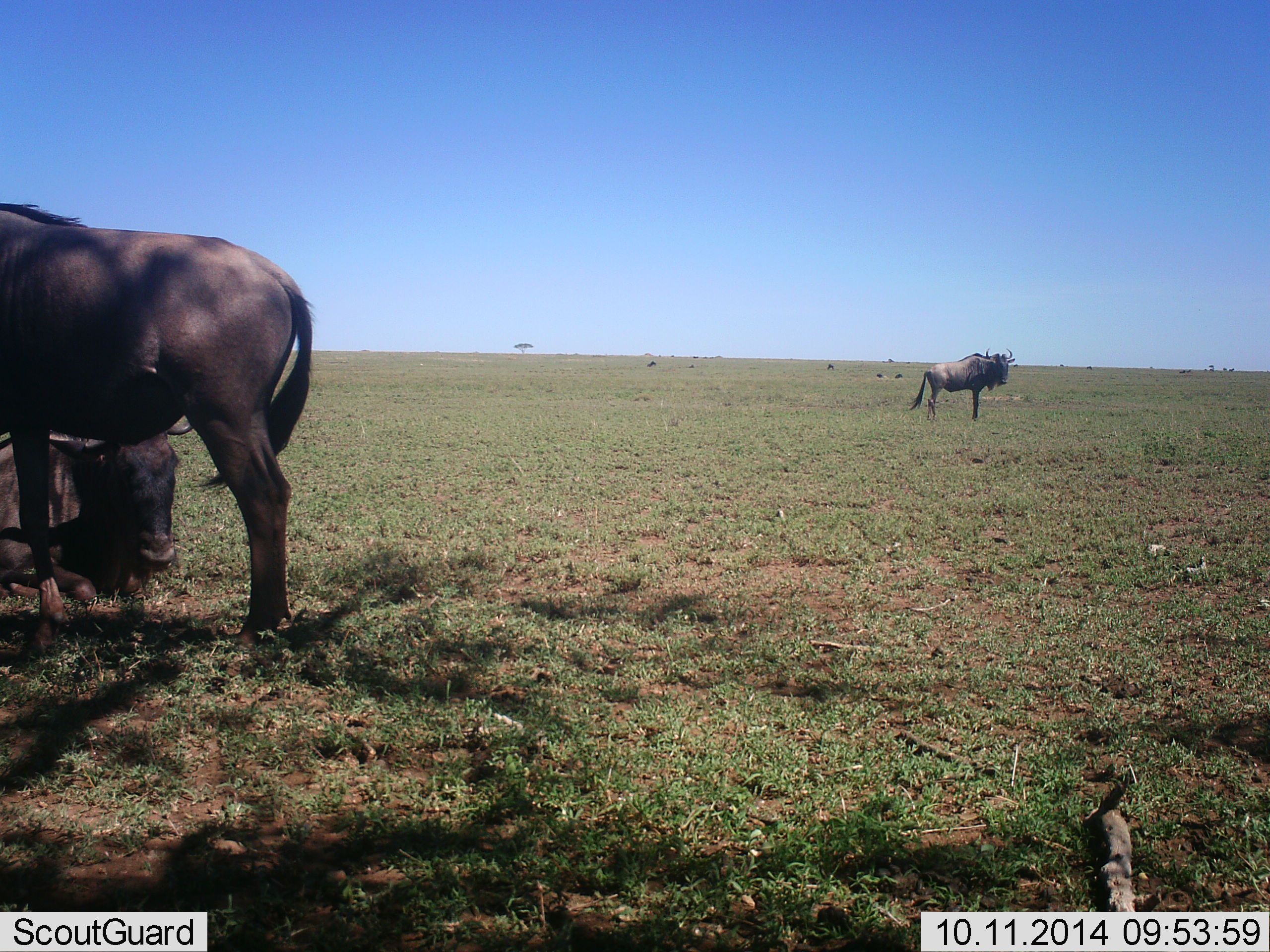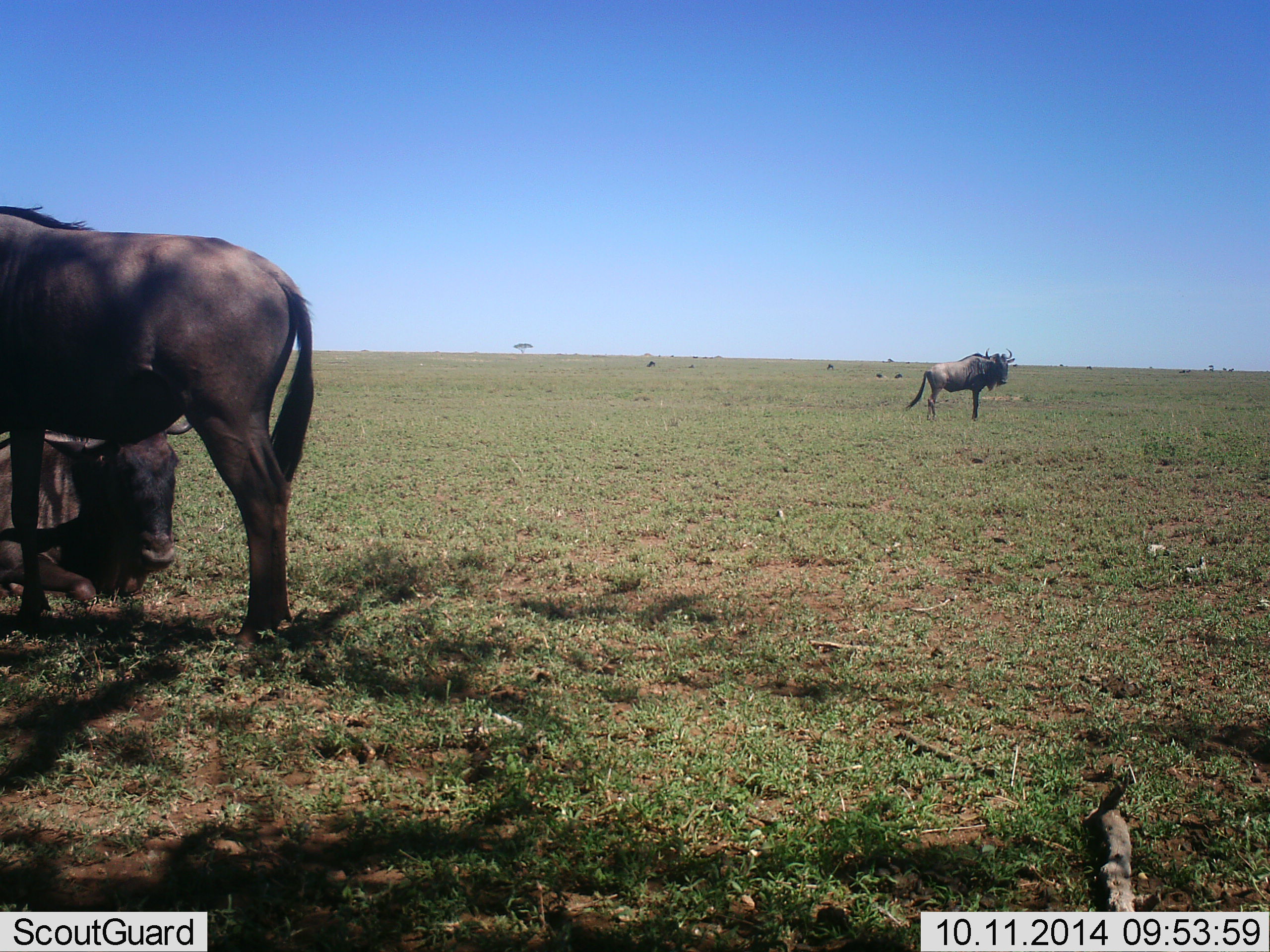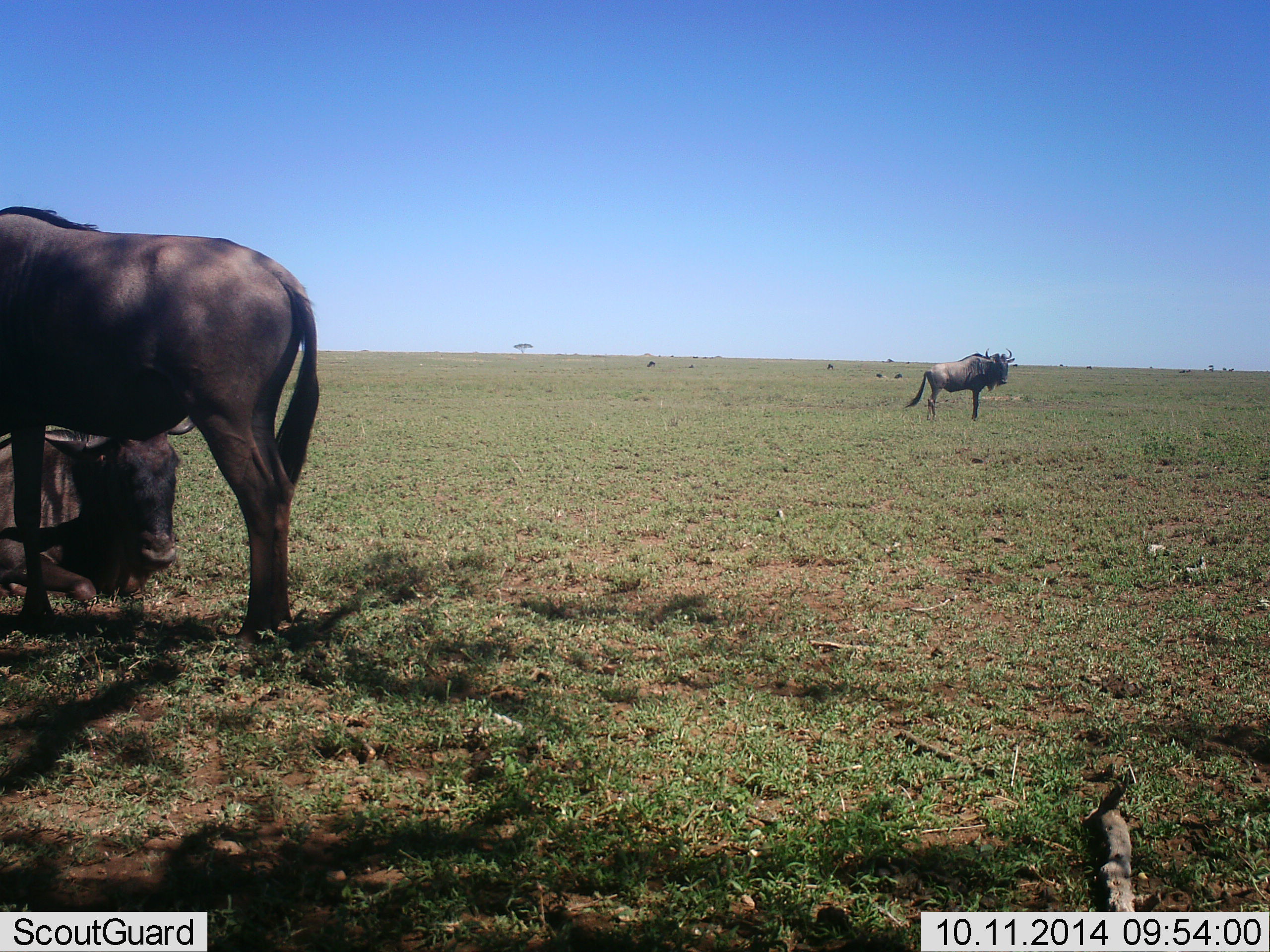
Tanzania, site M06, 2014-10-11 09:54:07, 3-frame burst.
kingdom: Animalia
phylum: Chordata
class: Mammalia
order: Artiodactyla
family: Bovidae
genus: Connochaetes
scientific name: Connochaetes taurinus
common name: blue wildebeest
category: wildebeest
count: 3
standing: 90%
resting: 100%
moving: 0%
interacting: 0%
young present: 0%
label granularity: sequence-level